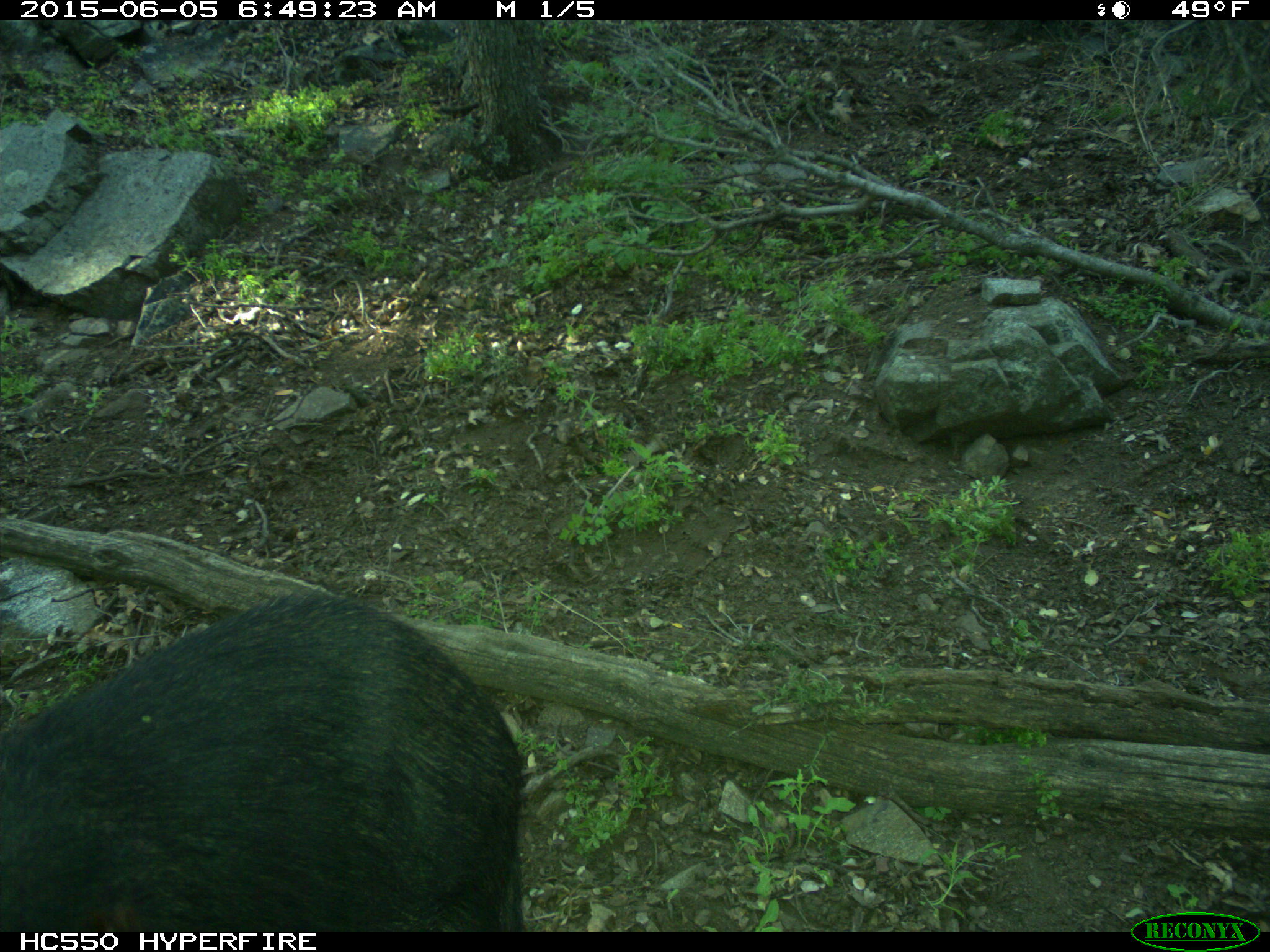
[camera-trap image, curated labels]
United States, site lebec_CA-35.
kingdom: Animalia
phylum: Chordata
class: Mammalia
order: Artiodactyla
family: Suidae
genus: Sus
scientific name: Sus scrofa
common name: wild boar